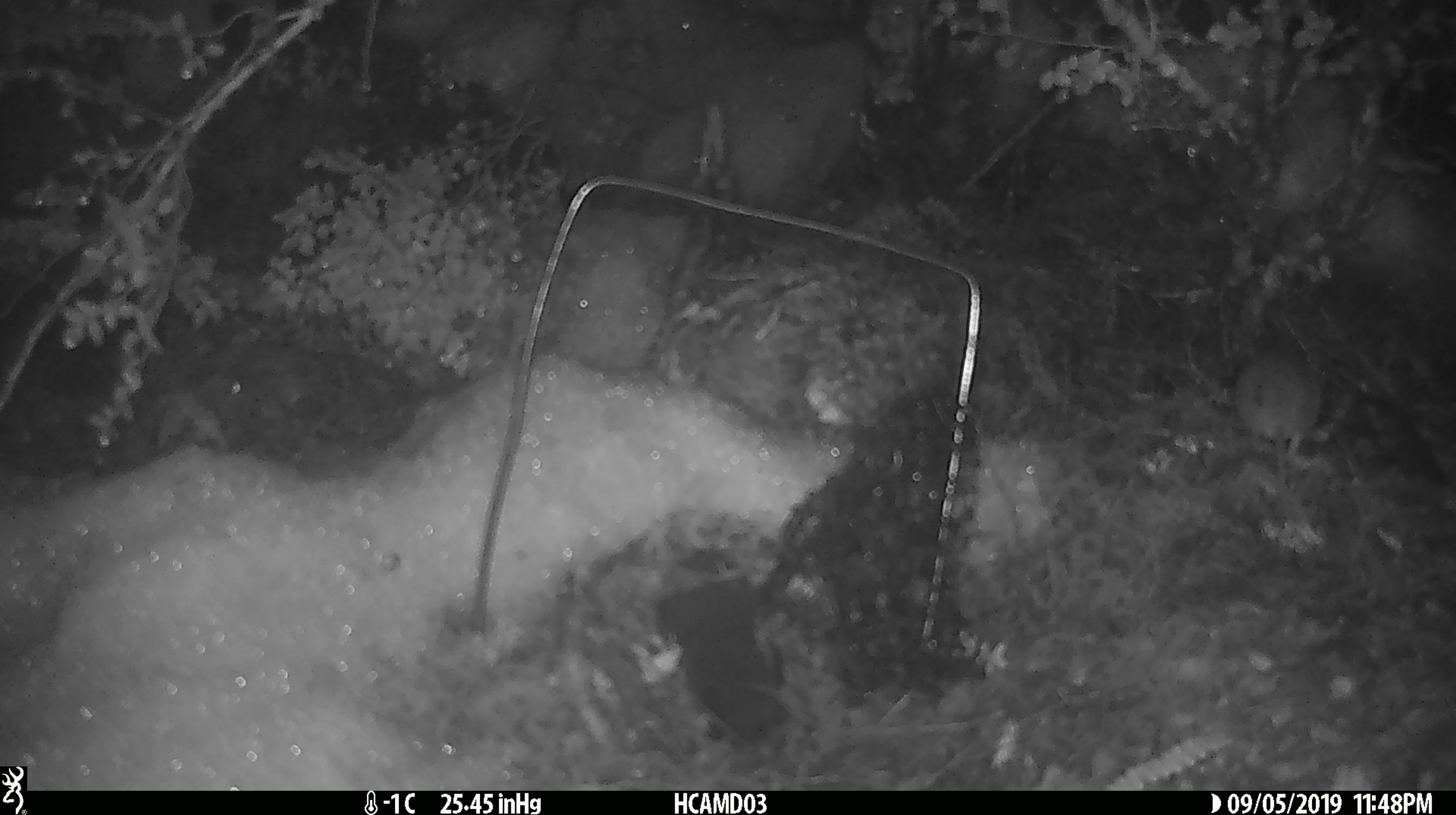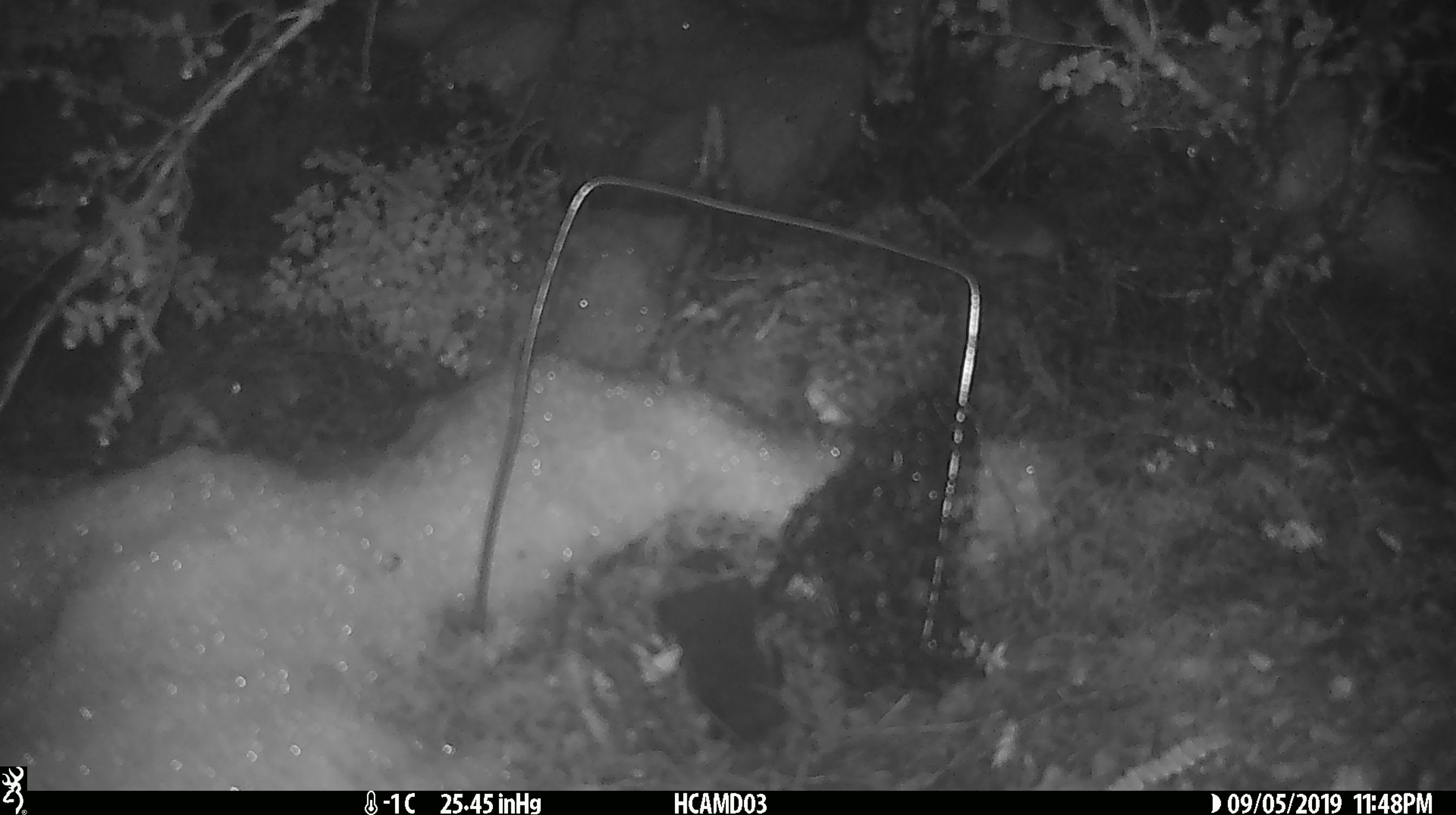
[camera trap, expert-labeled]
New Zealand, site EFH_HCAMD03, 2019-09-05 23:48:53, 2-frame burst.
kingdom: Animalia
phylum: Chordata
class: Mammalia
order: Rodentia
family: Muridae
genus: Mus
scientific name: Mus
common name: mouse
Mouse (Mus).